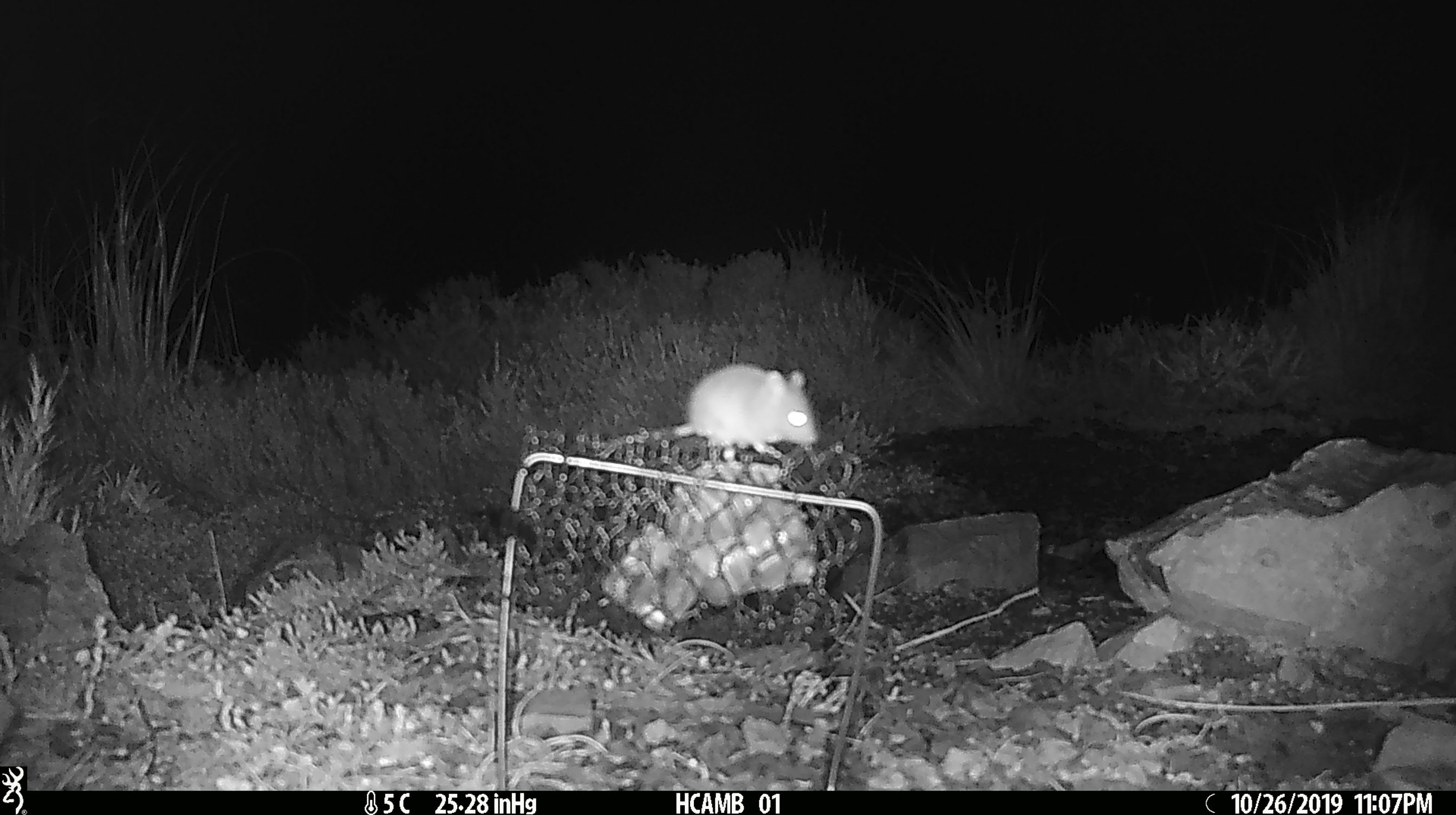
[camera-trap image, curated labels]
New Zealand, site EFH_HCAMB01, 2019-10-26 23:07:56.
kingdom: Animalia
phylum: Chordata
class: Mammalia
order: Rodentia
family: Muridae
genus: Mus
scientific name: Mus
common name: mouse